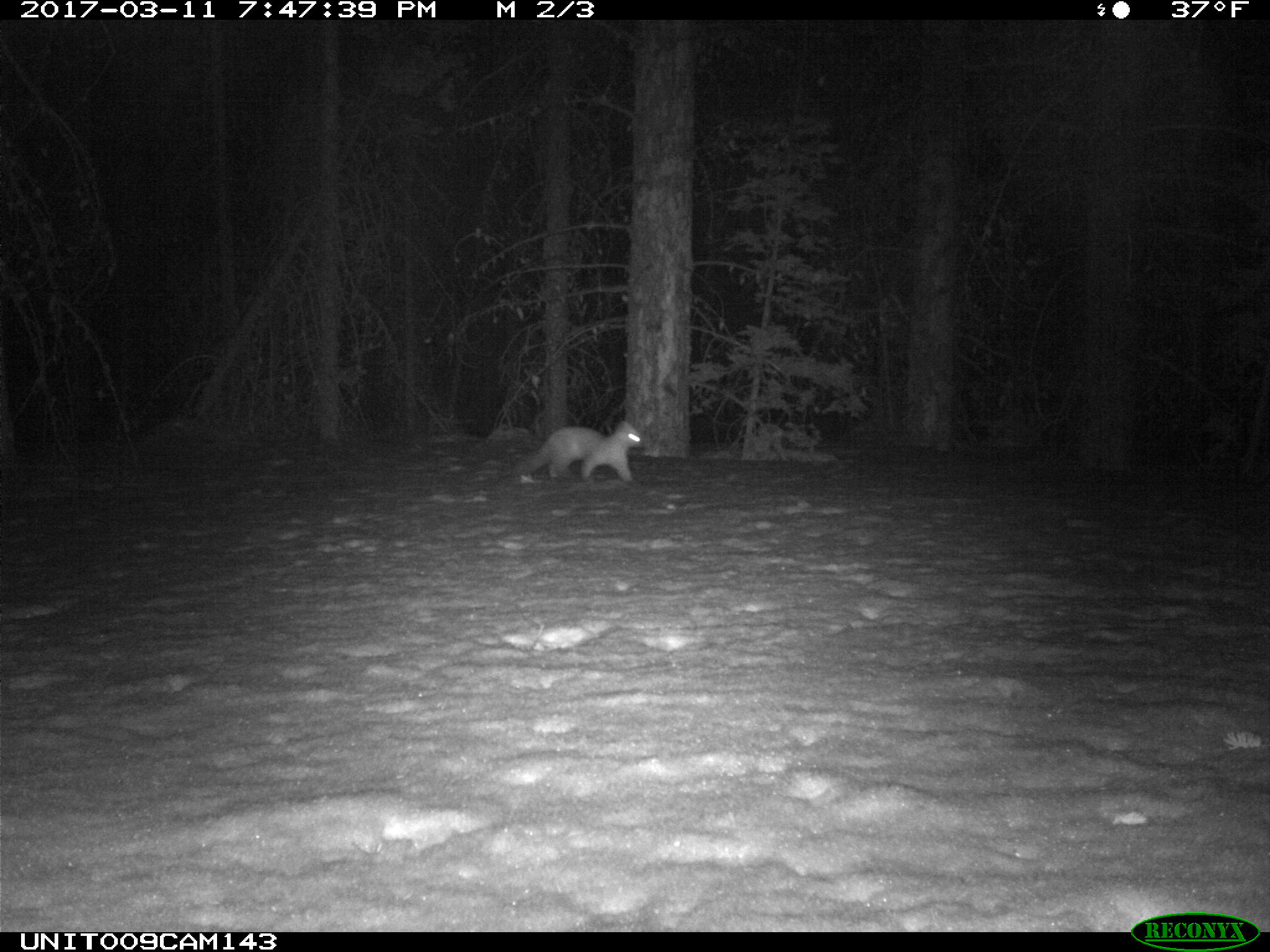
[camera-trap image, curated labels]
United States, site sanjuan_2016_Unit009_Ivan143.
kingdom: Animalia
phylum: Chordata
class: Mammalia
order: Carnivora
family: Mustelidae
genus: Martes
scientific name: Martes americana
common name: american marten